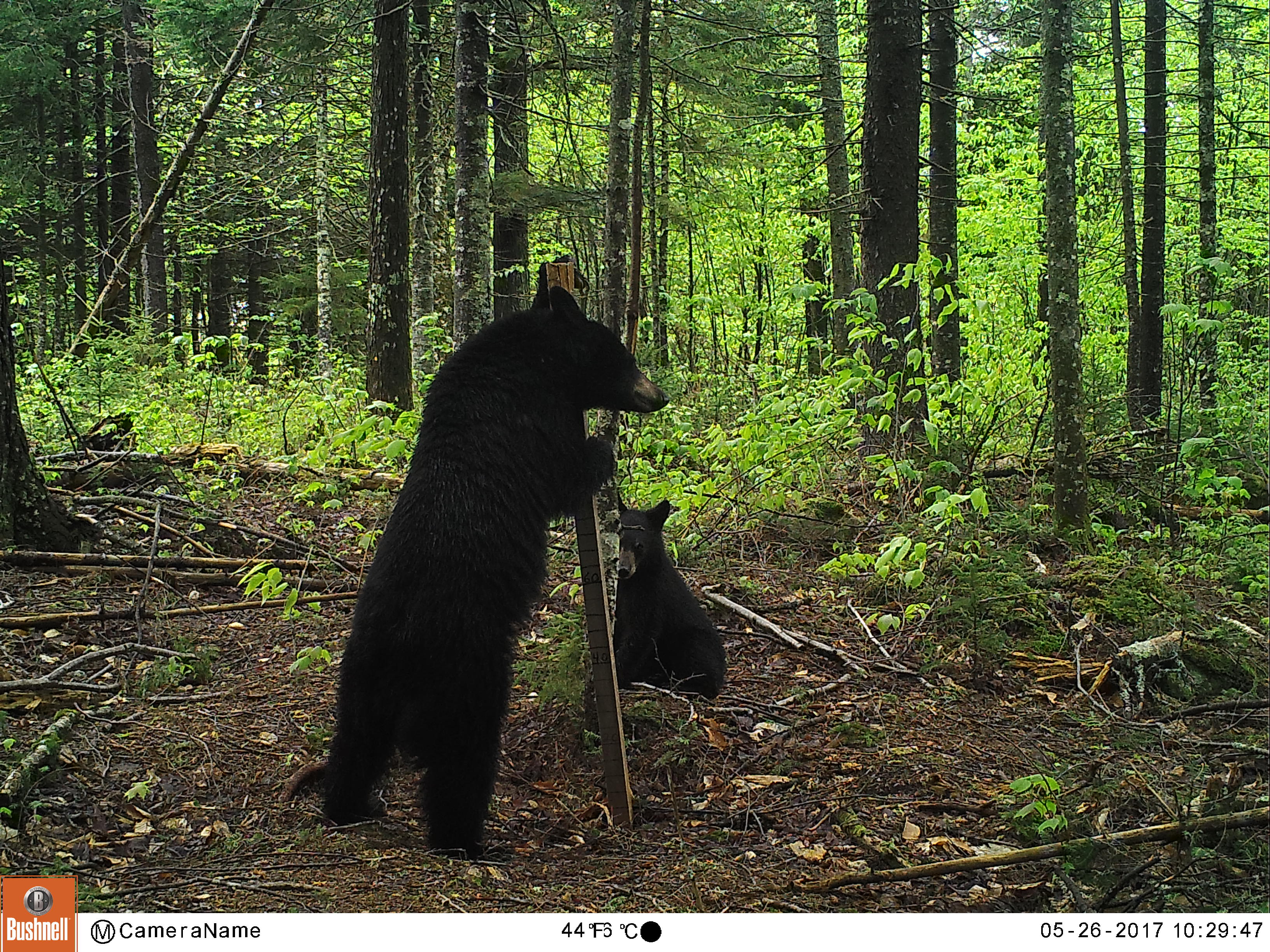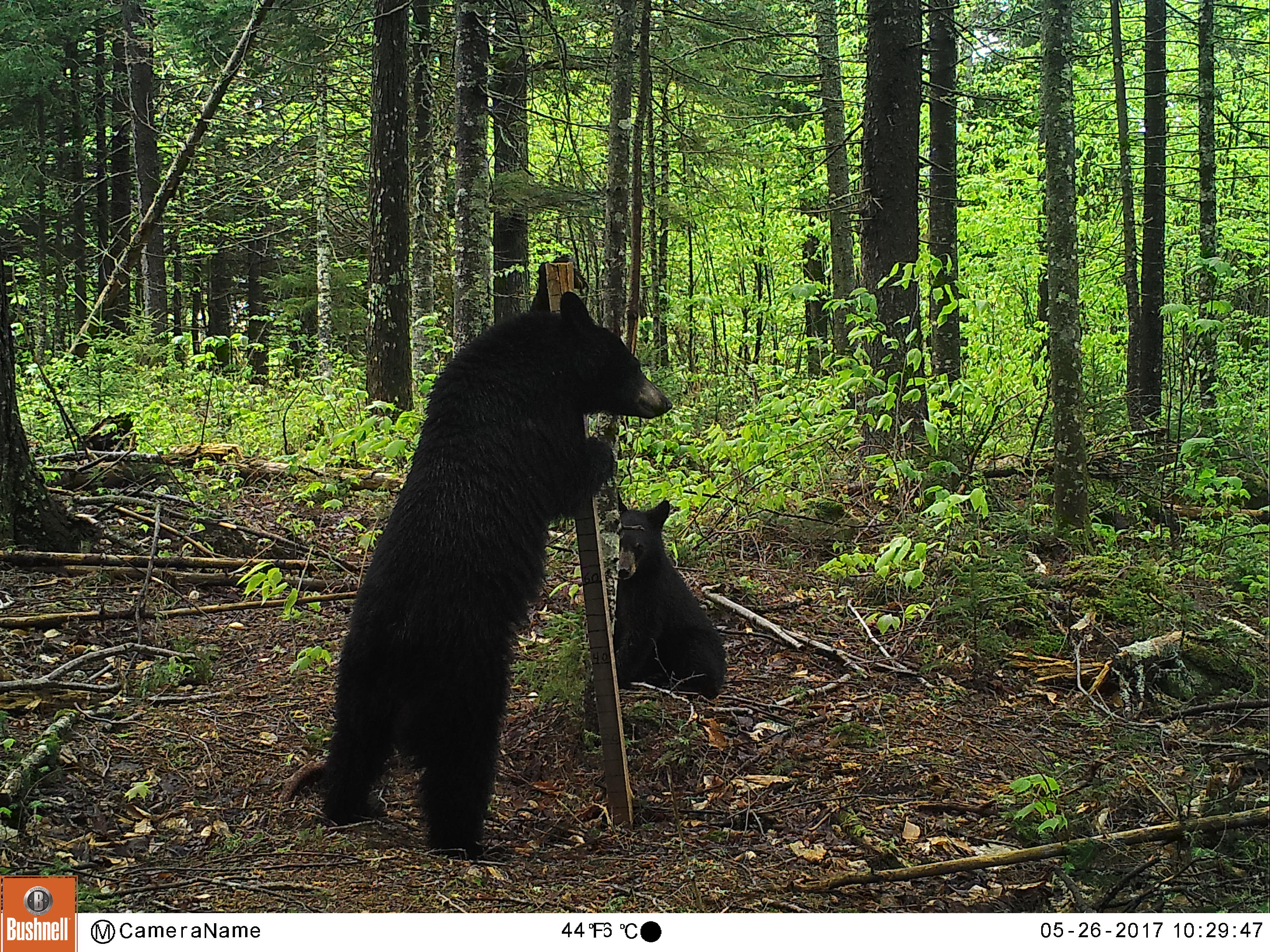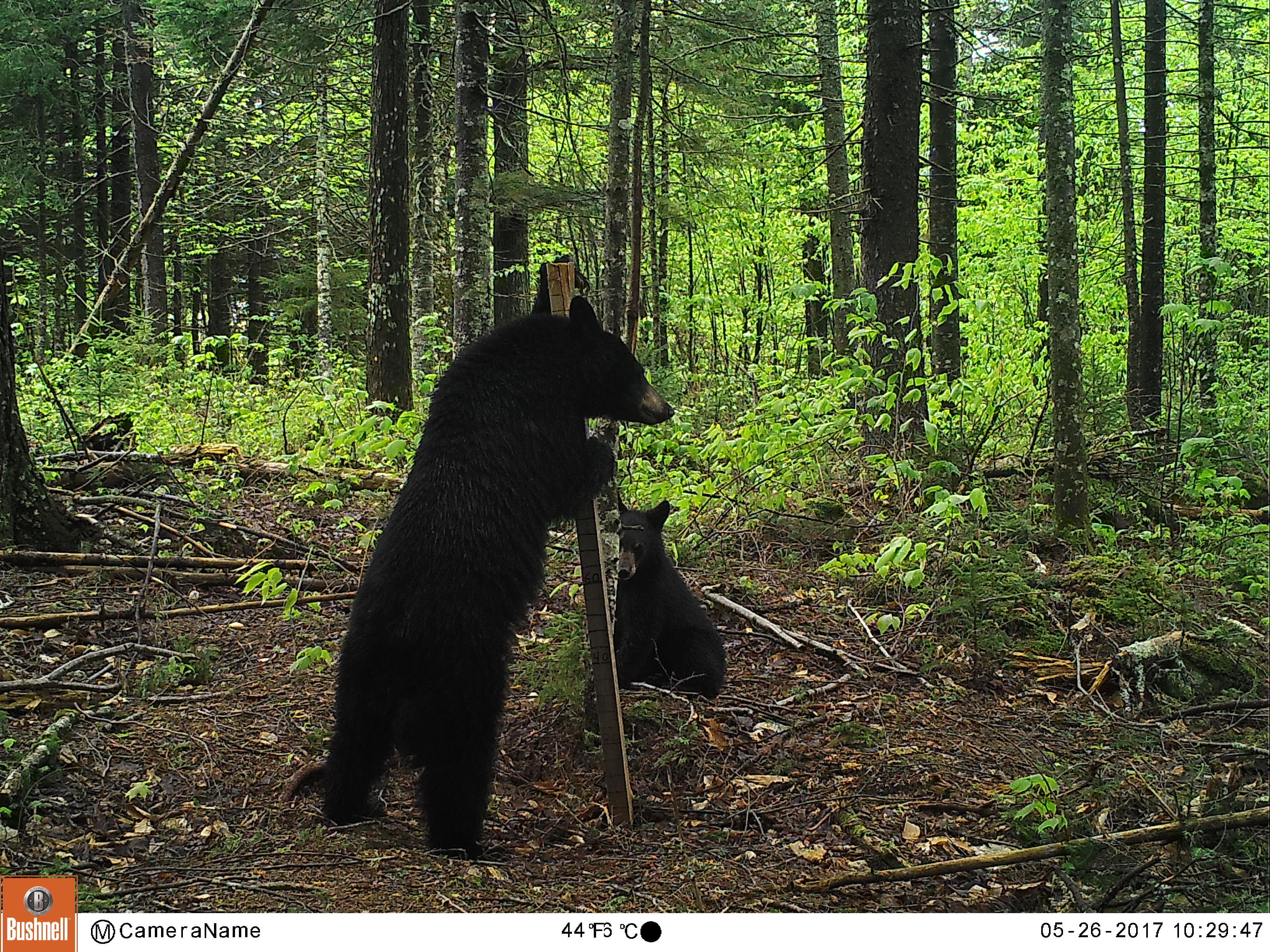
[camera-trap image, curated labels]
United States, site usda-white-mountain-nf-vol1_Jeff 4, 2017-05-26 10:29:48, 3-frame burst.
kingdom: Animalia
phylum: Chordata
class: Mammalia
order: Carnivora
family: Ursidae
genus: Ursus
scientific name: Ursus americanus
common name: black bear